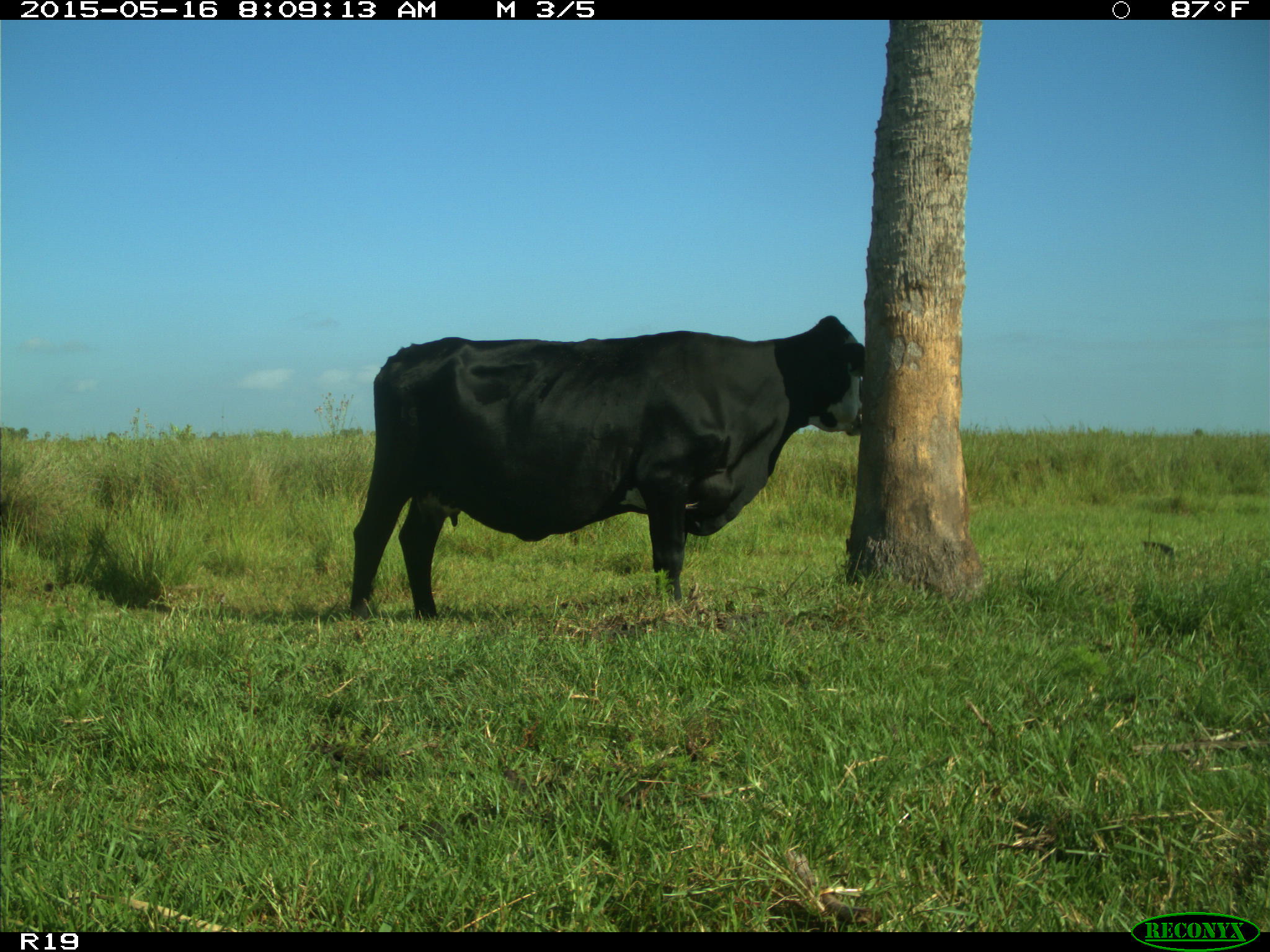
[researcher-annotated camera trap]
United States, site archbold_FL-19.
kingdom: Animalia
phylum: Chordata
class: Mammalia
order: Artiodactyla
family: Bovidae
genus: Bos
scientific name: Bos taurus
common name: domestic cow